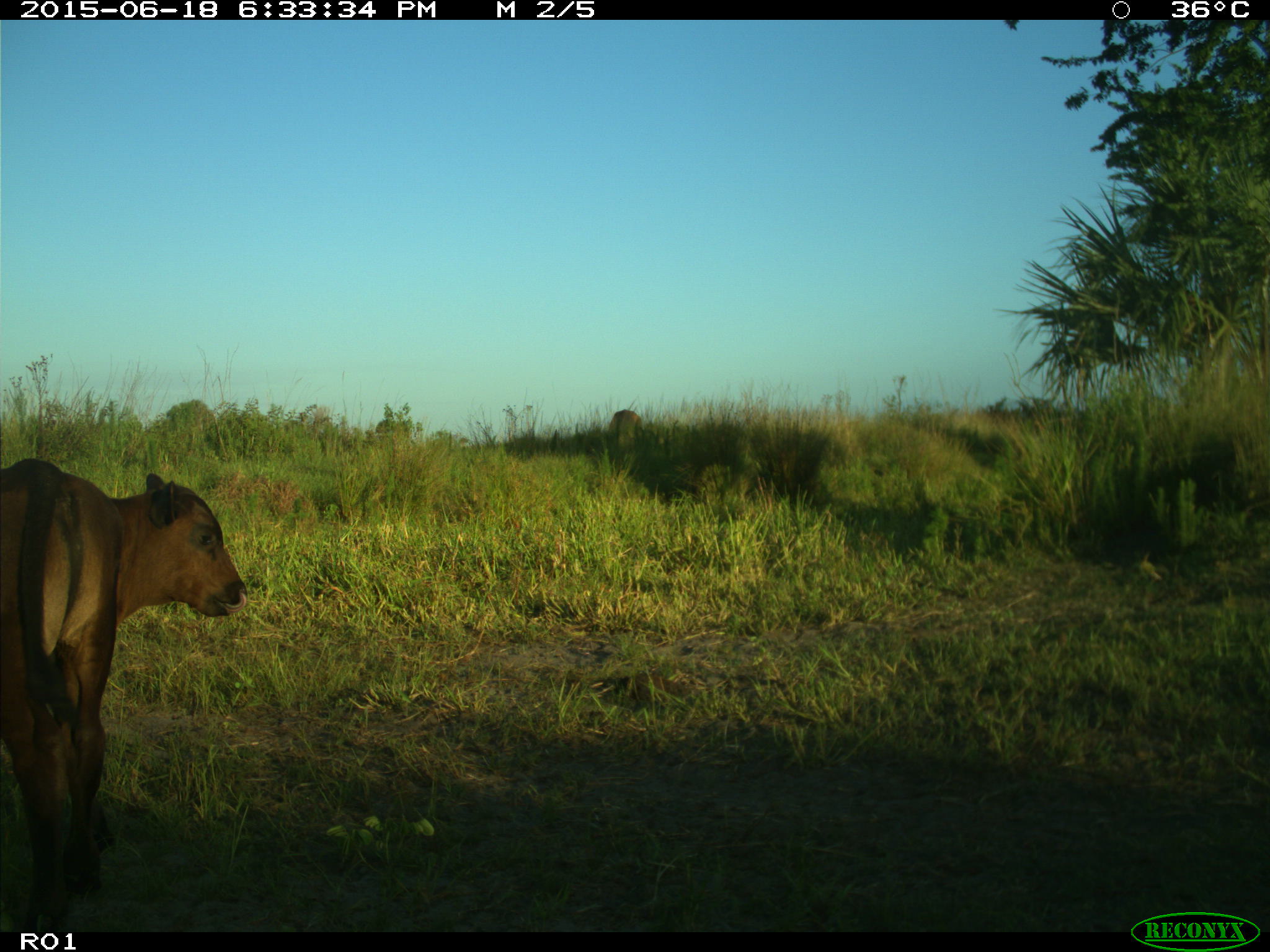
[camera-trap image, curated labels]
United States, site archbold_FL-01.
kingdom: Animalia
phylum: Chordata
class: Mammalia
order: Artiodactyla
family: Bovidae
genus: Bos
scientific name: Bos taurus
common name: domestic cow